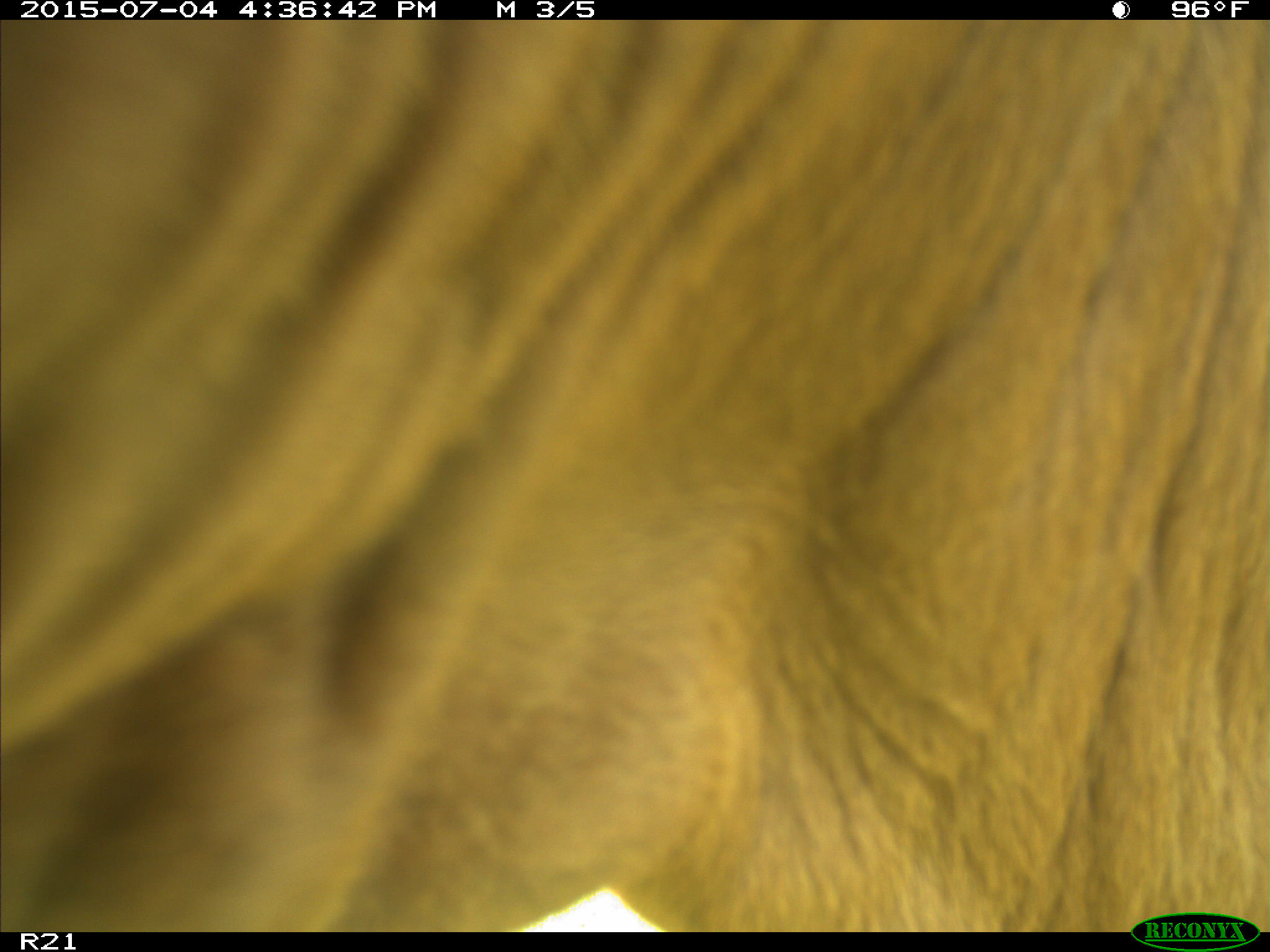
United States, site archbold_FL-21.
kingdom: Animalia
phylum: Chordata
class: Mammalia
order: Artiodactyla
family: Bovidae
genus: Bos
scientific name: Bos taurus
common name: domestic cow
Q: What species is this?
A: Bos taurus (domestic cow).